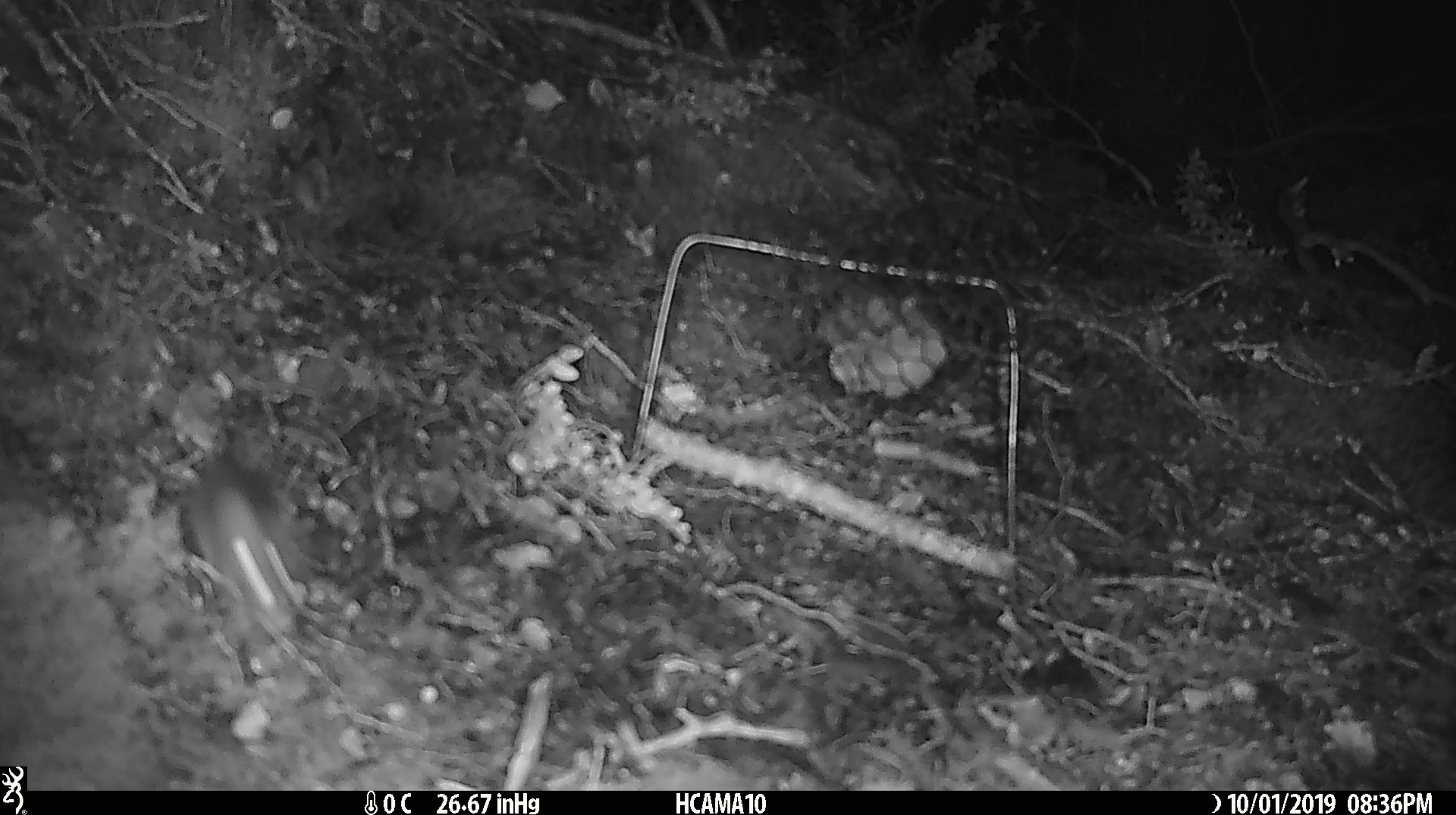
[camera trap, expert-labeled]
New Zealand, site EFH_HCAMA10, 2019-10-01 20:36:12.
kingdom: Animalia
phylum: Chordata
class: Mammalia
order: Rodentia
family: Muridae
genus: Mus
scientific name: Mus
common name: mouse